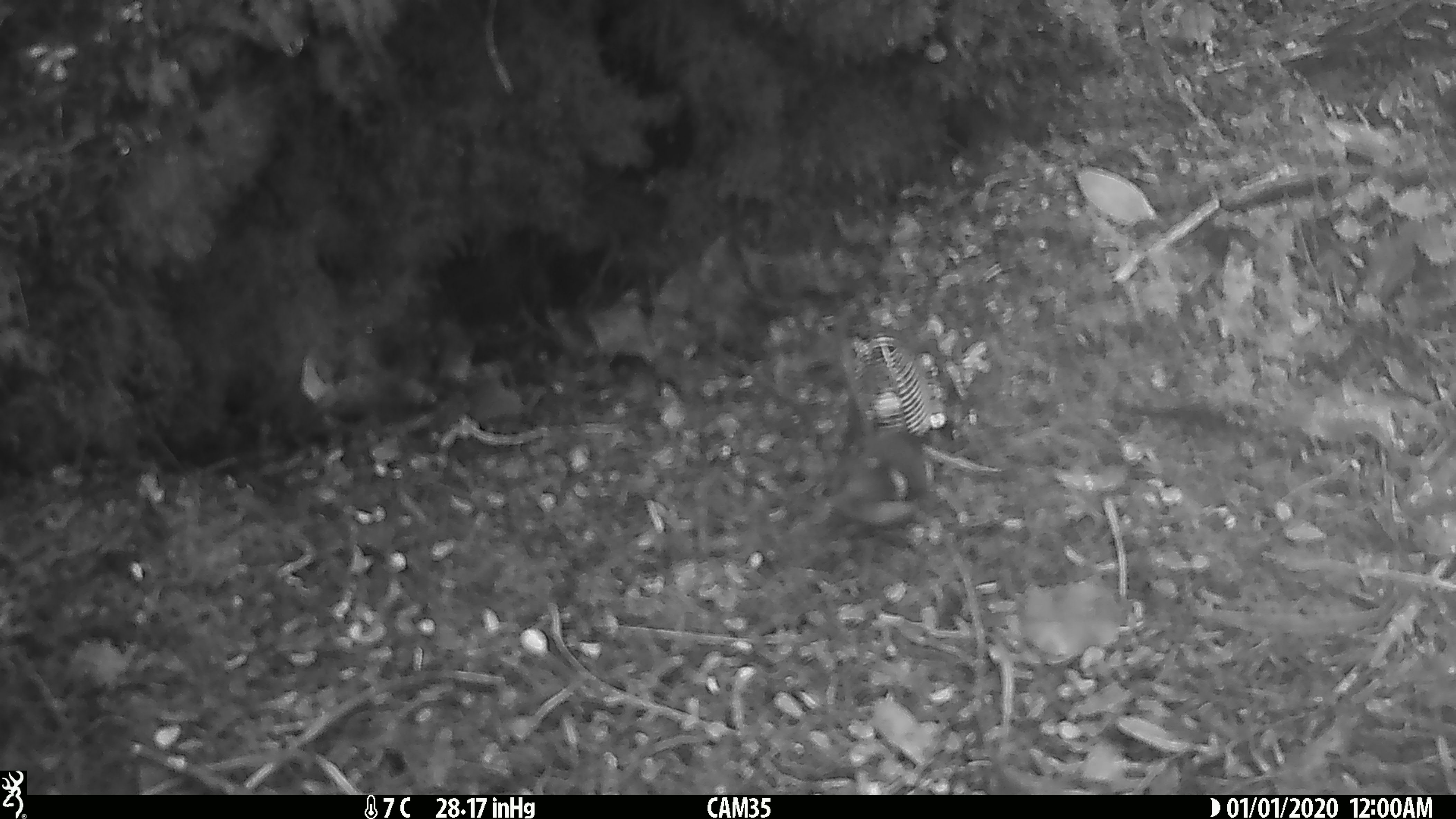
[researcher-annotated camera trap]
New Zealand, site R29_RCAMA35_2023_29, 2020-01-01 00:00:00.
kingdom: Animalia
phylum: Chordata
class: Aves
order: Passeriformes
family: Acanthisittidae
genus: Acanthisitta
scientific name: Acanthisitta chloris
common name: rifleman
Rifleman (Acanthisitta chloris).